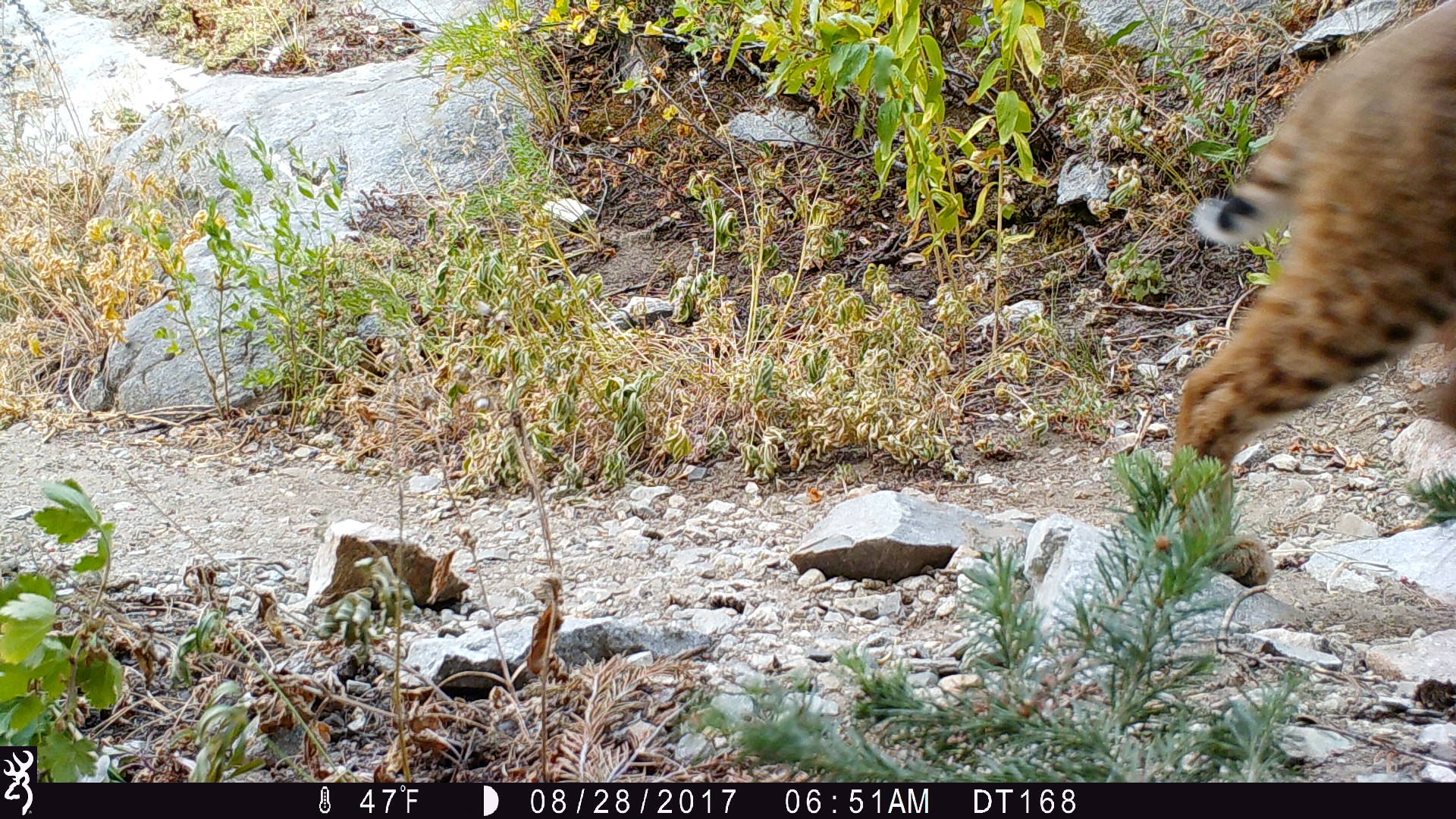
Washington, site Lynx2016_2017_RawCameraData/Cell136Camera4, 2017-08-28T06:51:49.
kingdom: Animalia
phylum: Chordata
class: Mammalia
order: Carnivora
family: Felidae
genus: Lynx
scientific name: Lynx rufus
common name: bobcat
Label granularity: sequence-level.